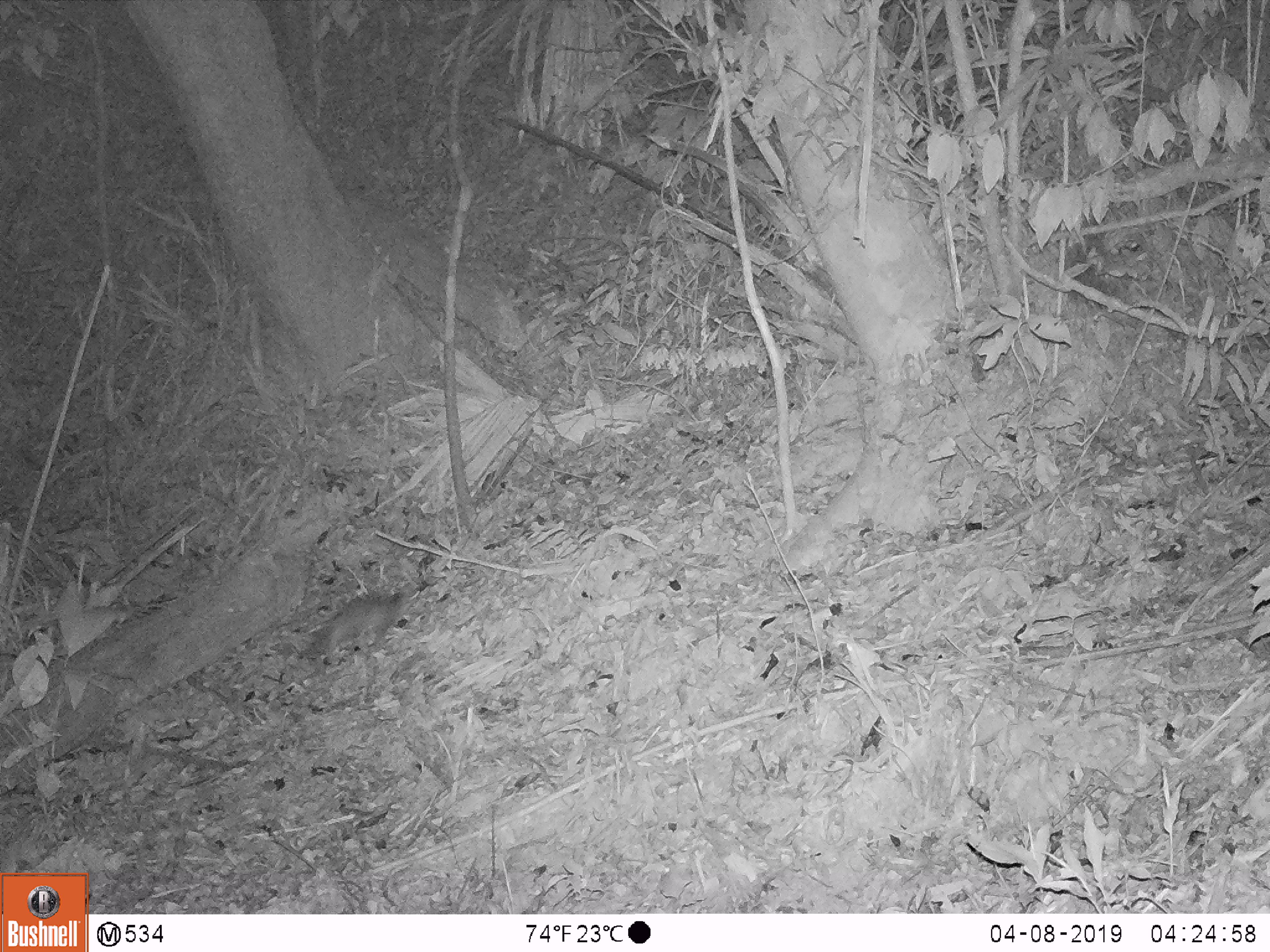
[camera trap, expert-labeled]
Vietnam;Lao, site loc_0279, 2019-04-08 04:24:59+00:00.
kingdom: Animalia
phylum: Chordata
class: Mammalia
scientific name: Mammalia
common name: mammal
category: unidentified small mammal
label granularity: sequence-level